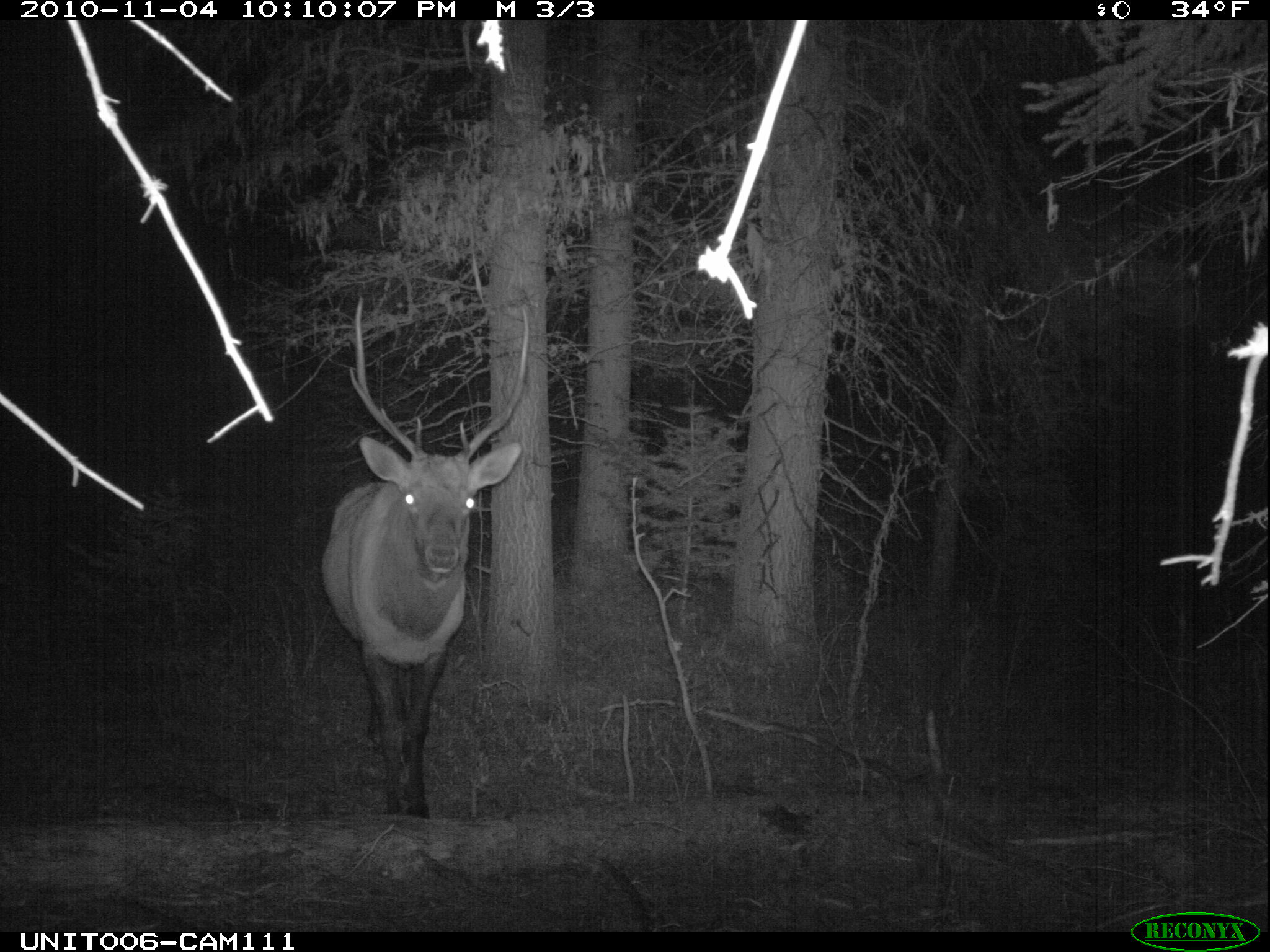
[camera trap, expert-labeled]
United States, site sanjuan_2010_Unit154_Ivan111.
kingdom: Animalia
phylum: Chordata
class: Mammalia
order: Artiodactyla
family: Cervidae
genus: Cervus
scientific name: Cervus elaphus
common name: red deer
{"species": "Cervus elaphus (red deer)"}